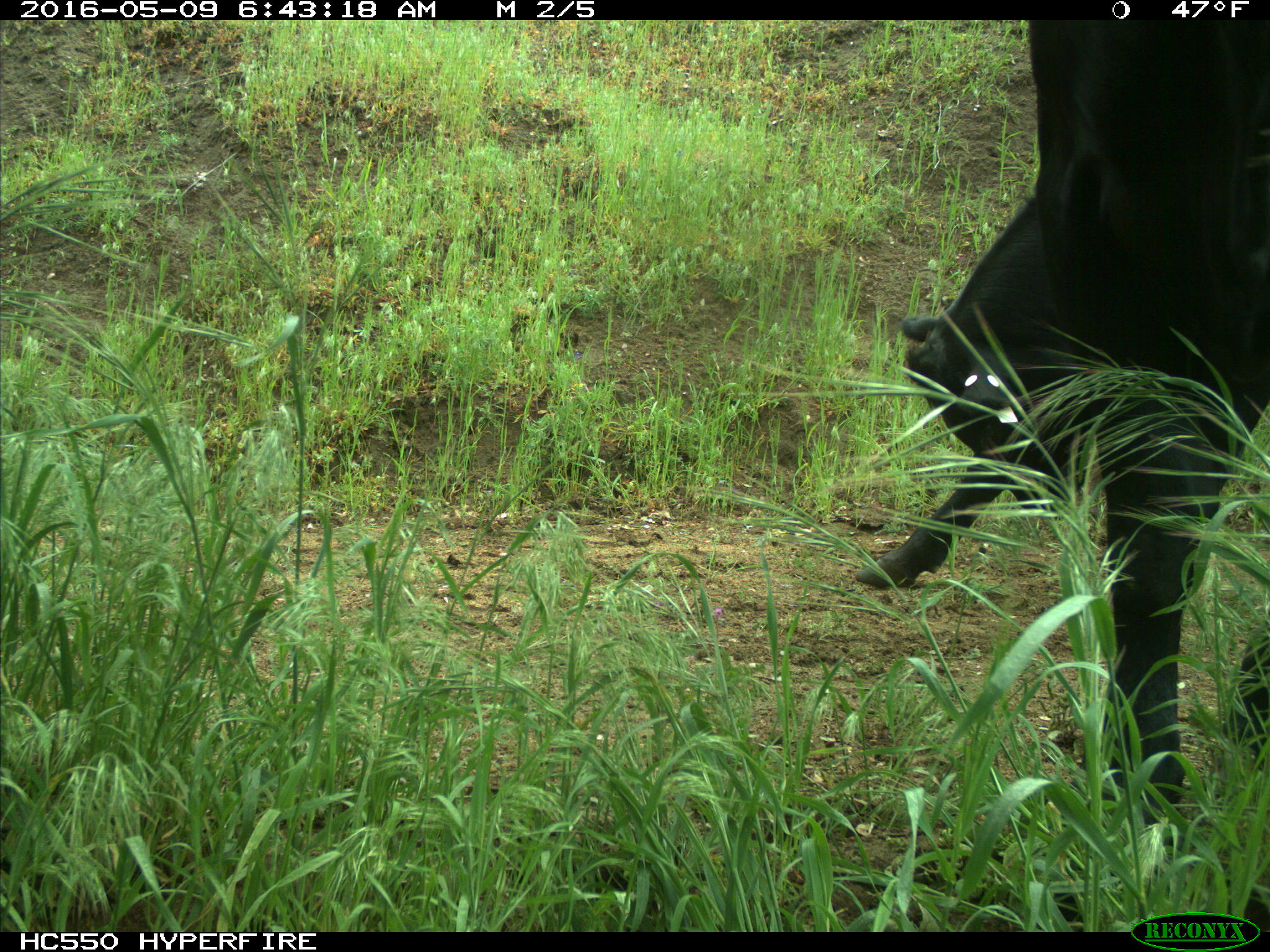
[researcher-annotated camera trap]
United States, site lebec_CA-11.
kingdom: Animalia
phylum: Chordata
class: Mammalia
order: Artiodactyla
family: Bovidae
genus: Bos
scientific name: Bos taurus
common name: domestic cow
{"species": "Bos taurus (domestic cow)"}